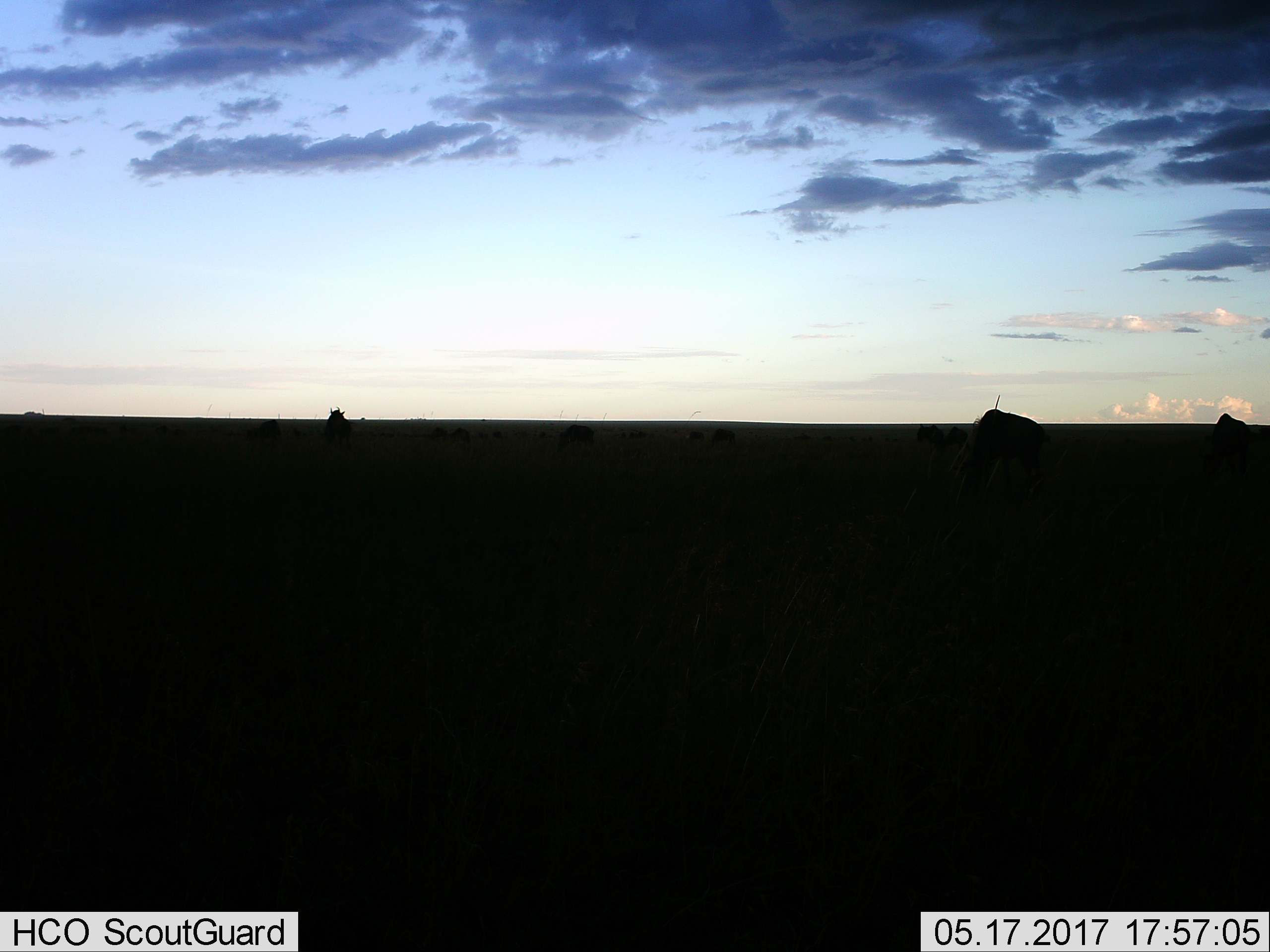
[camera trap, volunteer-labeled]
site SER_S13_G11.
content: unidentified animal